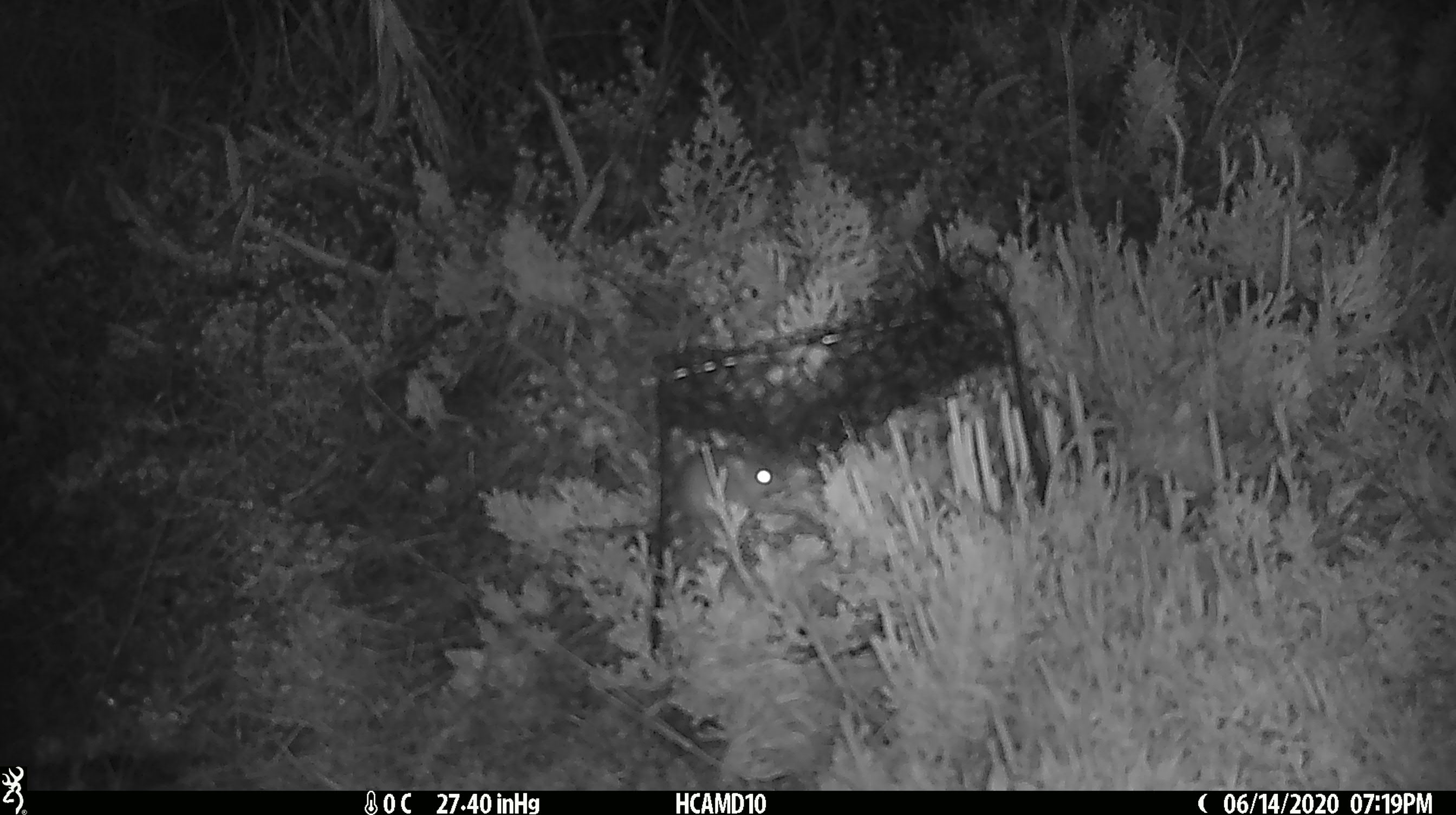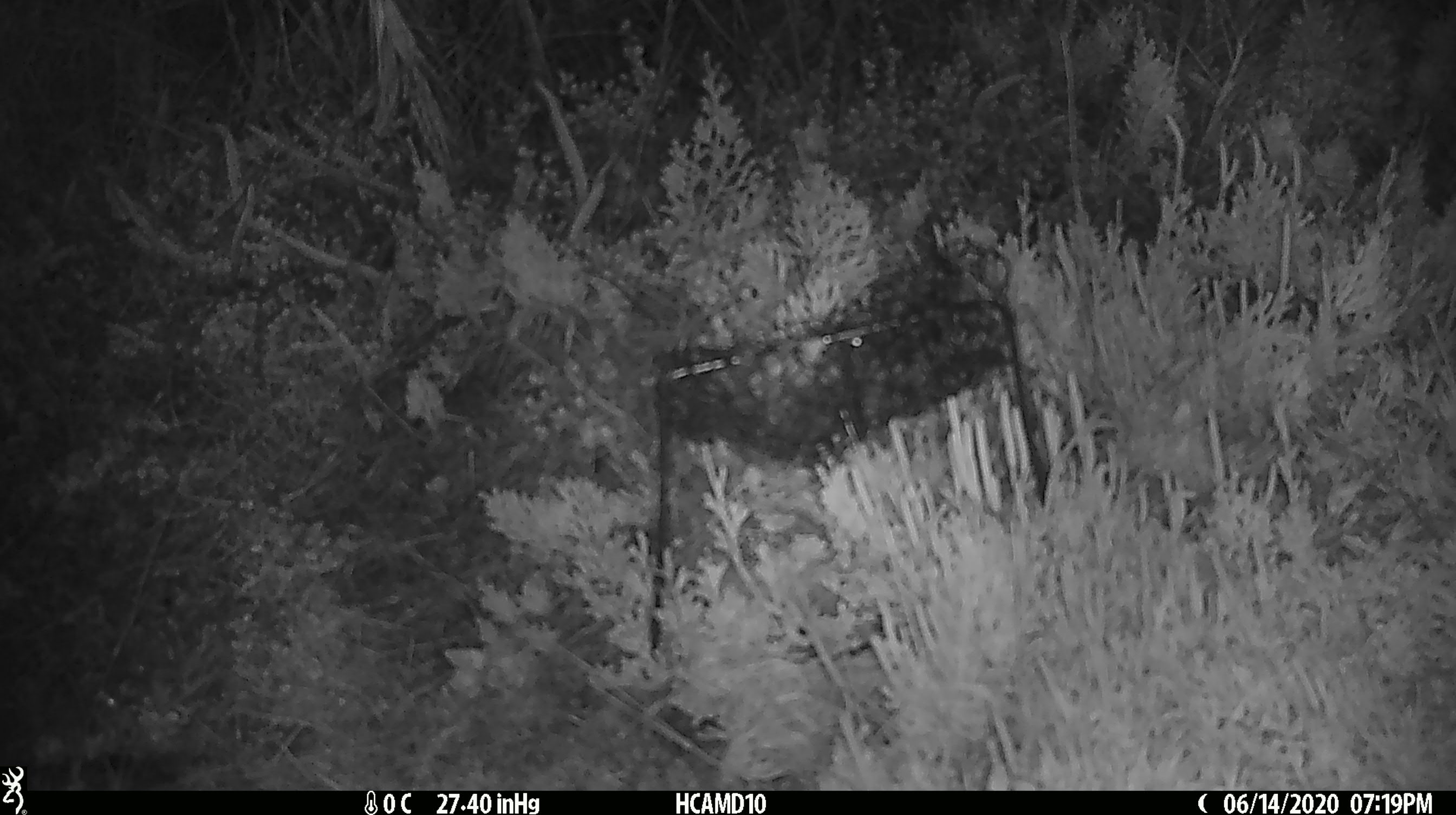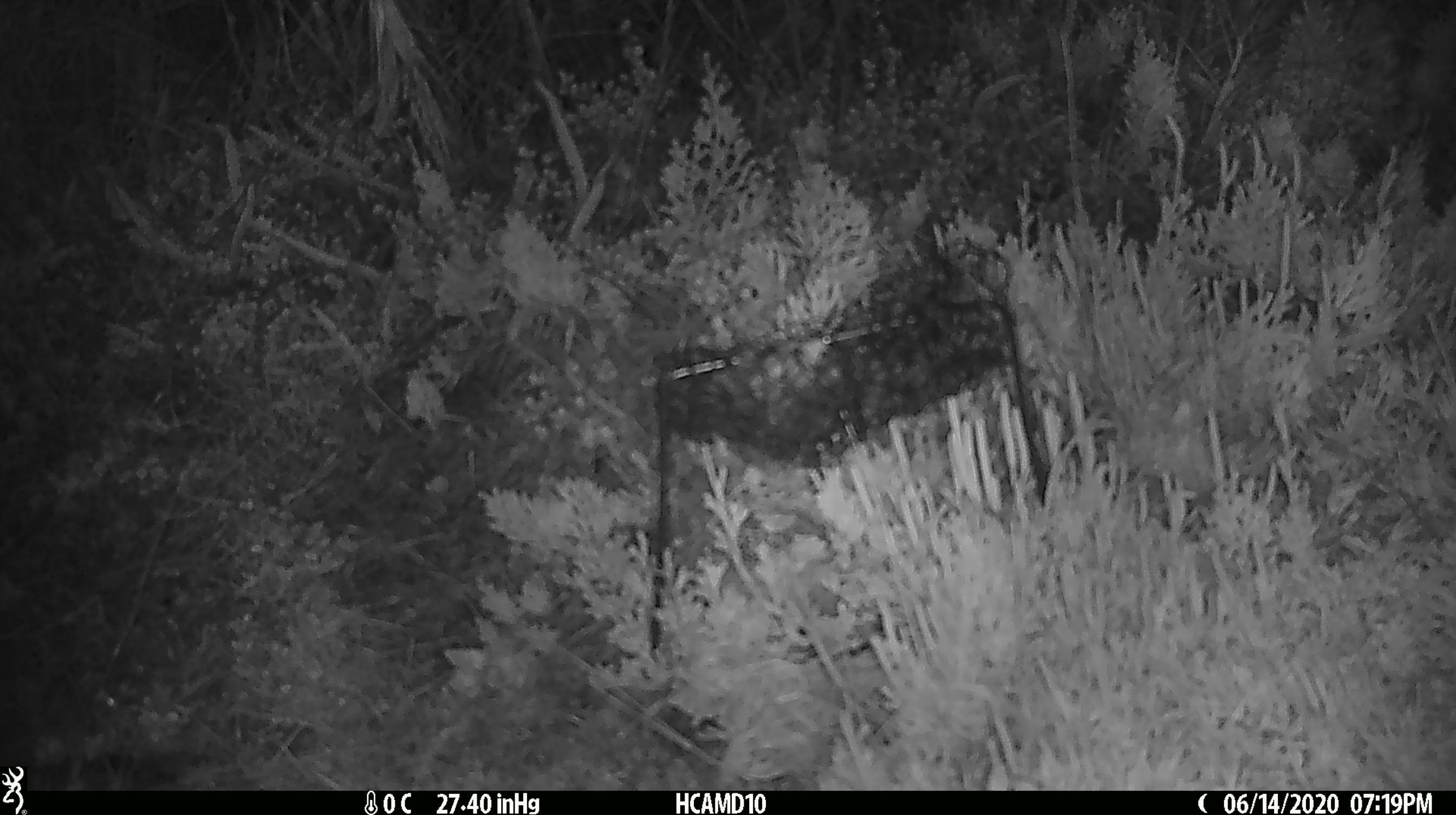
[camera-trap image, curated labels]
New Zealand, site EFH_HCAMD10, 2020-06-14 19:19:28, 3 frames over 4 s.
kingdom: Animalia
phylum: Chordata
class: Mammalia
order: Rodentia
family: Muridae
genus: Mus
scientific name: Mus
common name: mouse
Mouse (Mus).